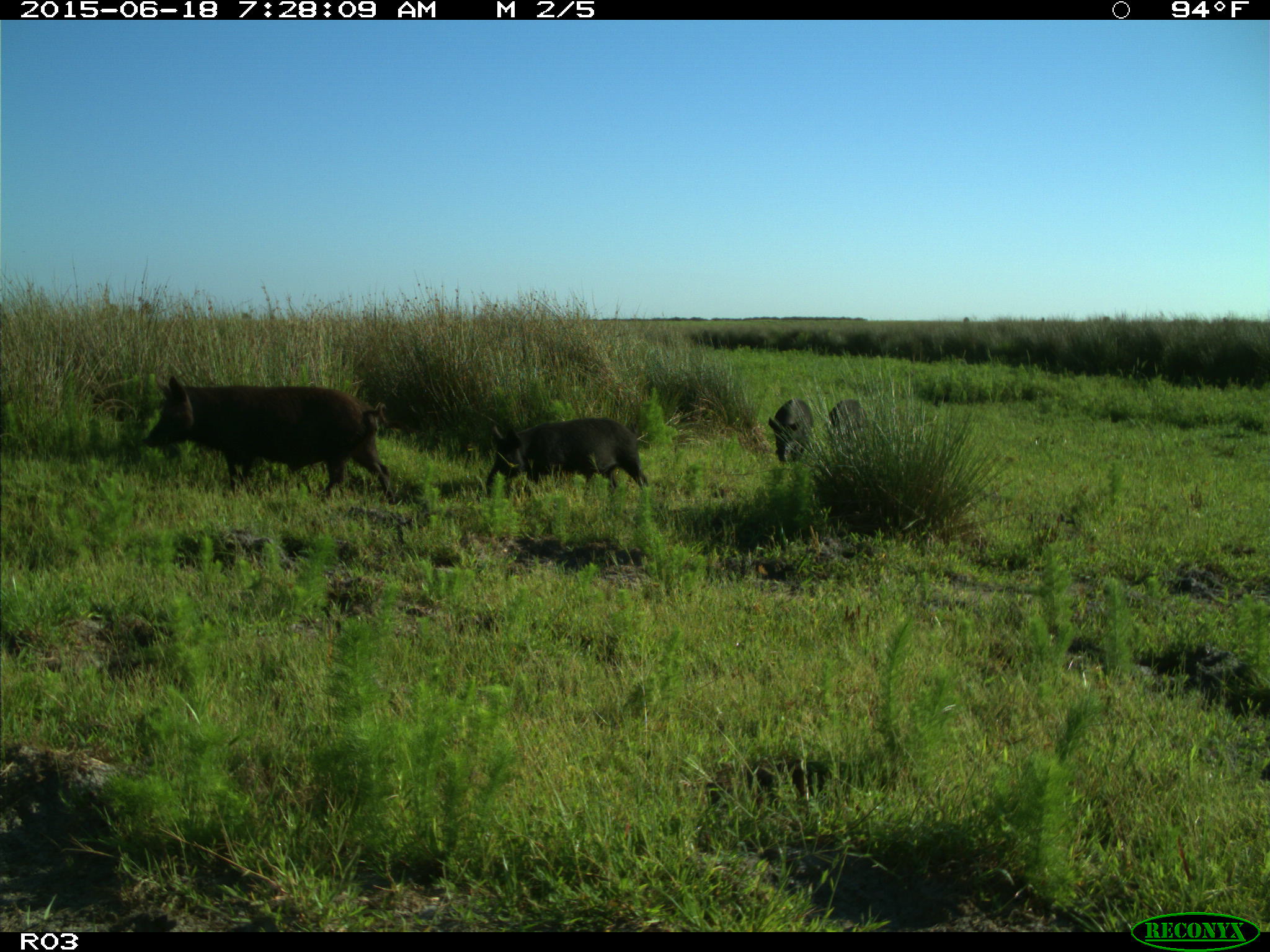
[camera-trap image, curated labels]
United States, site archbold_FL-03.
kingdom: Animalia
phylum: Chordata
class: Mammalia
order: Artiodactyla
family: Suidae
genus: Sus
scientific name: Sus scrofa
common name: wild boar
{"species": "Sus scrofa (wild boar)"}